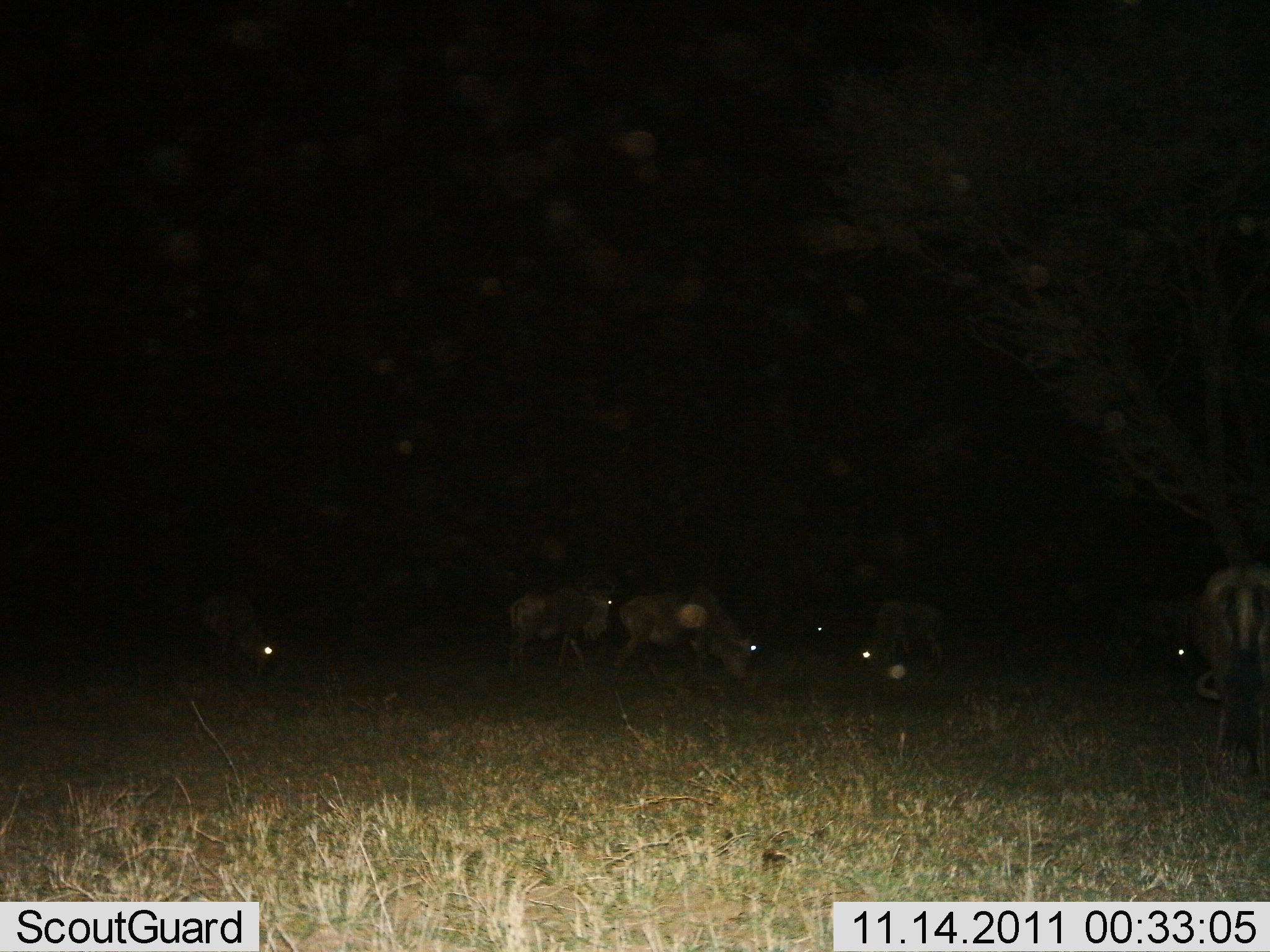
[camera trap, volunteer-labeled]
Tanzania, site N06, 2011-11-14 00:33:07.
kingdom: Animalia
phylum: Chordata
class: Mammalia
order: Artiodactyla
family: Bovidae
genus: Connochaetes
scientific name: Connochaetes taurinus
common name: blue wildebeest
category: wildebeest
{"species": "wildebeest (blue wildebeest) (Connochaetes taurinus)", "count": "6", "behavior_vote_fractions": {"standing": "18%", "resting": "0%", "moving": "45%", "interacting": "0%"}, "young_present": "0%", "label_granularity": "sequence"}